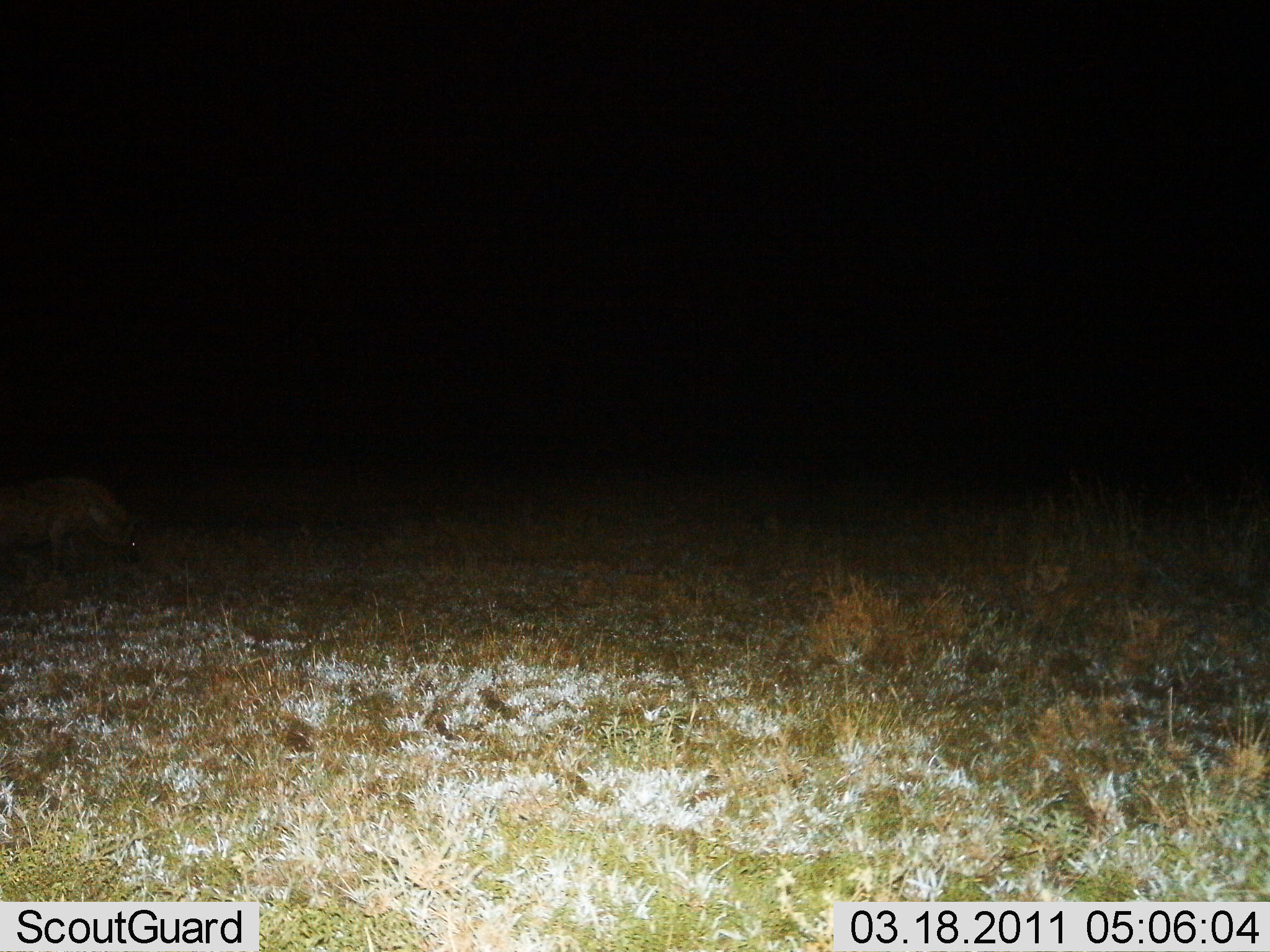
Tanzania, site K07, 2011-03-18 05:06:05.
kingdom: Animalia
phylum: Chordata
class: Mammalia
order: Carnivora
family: Hyaenidae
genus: Crocuta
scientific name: Crocuta crocuta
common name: spotted hyena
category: hyenaspotted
Hyenaspotted (spotted hyena) (Crocuta crocuta), count 1. Behavior (volunteer vote fractions): standing 45%, resting 0%, moving 55%, interacting 0%. Young present (vote fraction): 0%. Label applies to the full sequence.